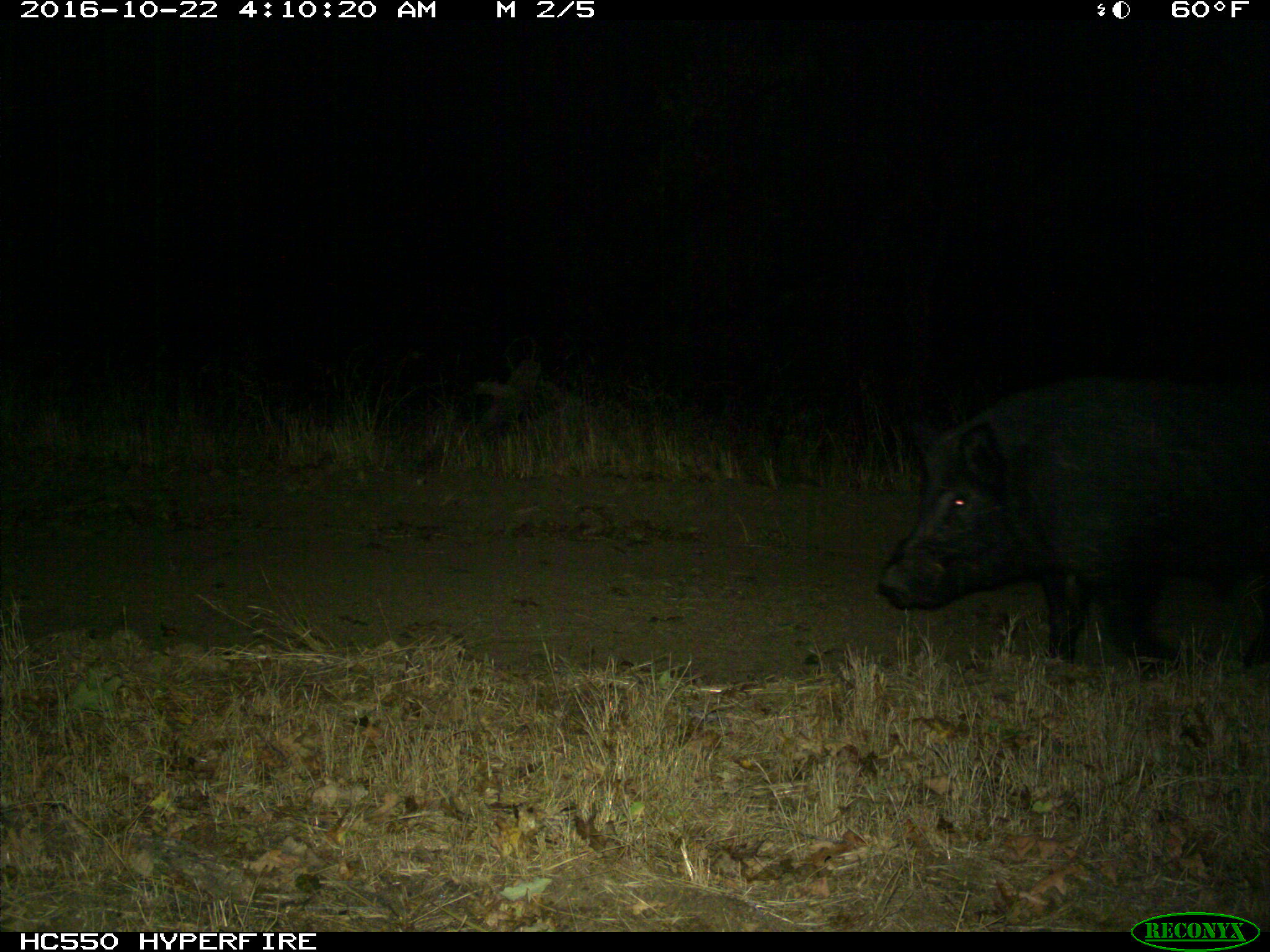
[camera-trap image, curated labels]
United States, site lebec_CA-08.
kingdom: Animalia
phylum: Chordata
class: Mammalia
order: Artiodactyla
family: Suidae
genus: Sus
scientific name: Sus scrofa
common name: wild boar